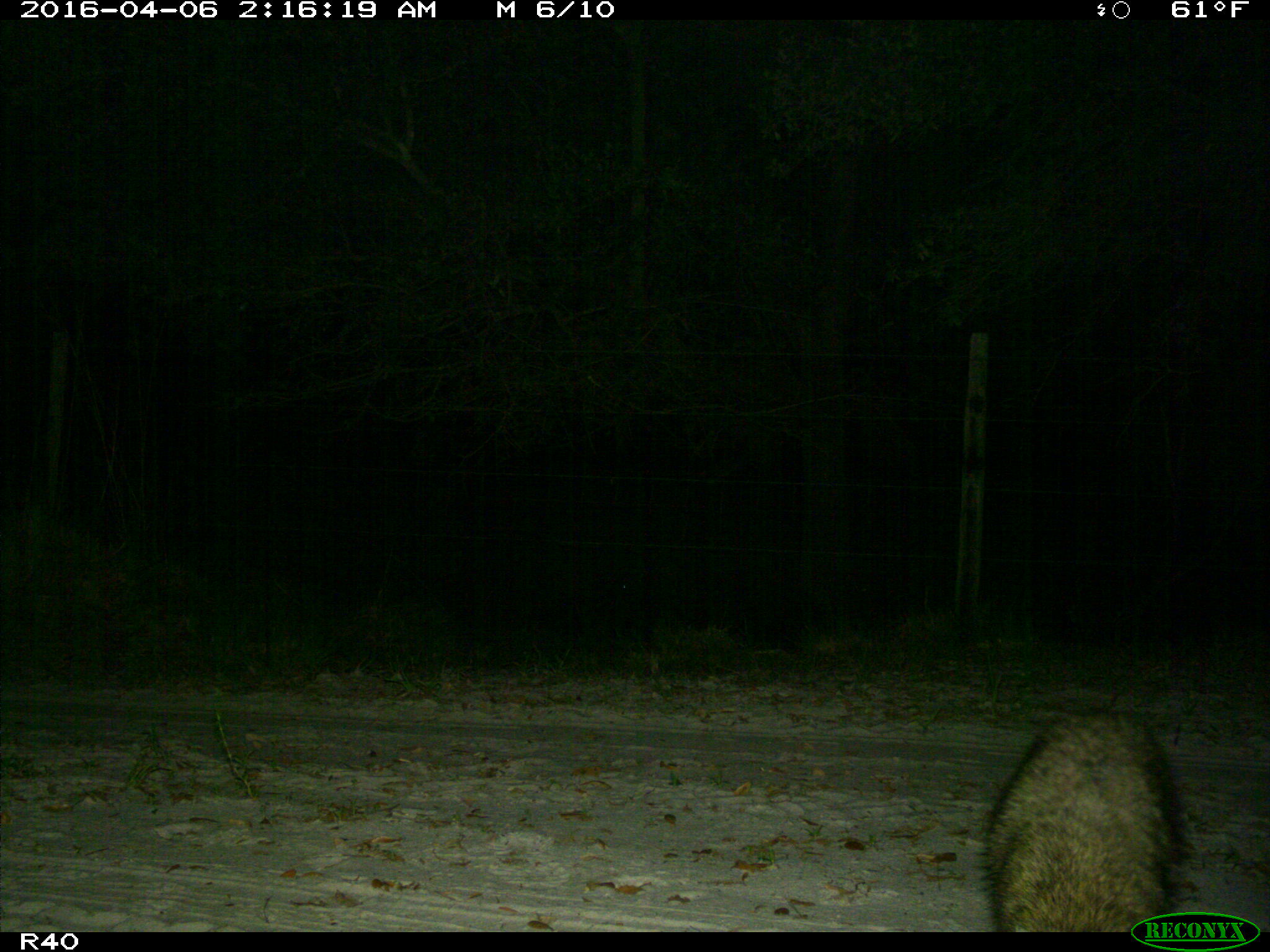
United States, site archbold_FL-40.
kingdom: Animalia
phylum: Chordata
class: Mammalia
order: Carnivora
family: Procyonidae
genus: Procyon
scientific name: Procyon lotor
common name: common raccoon